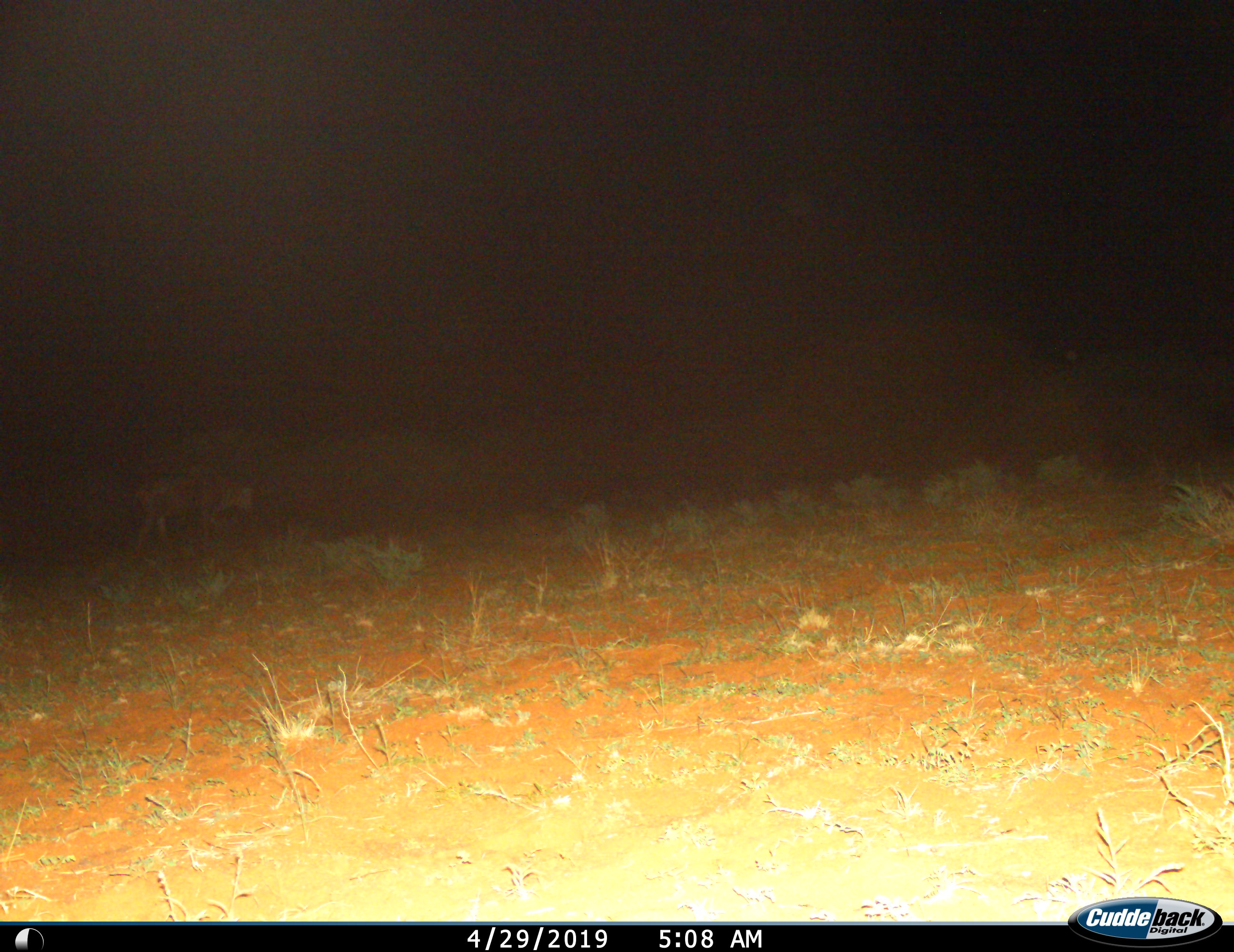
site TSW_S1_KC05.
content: unidentified animal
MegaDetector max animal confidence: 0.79